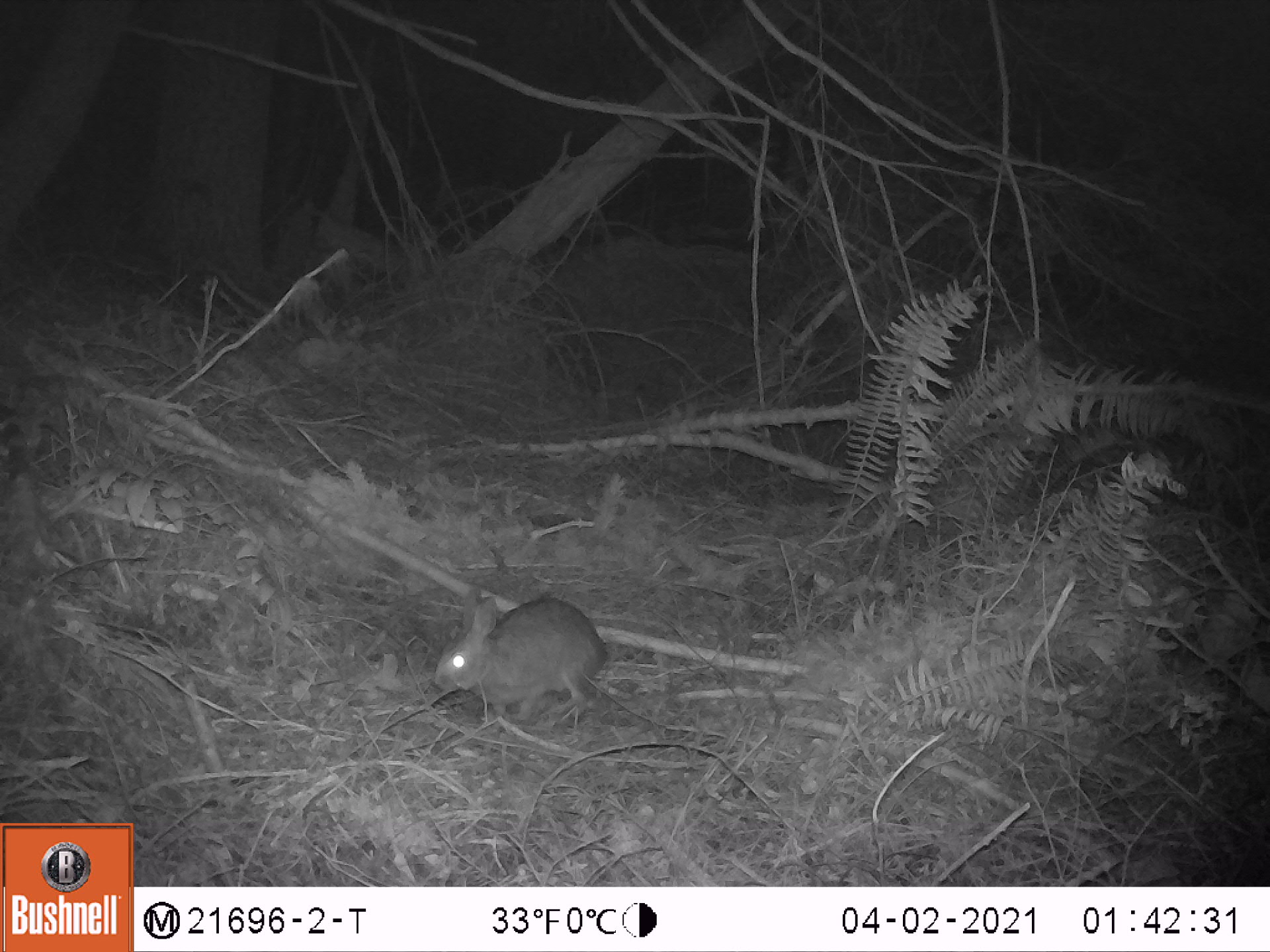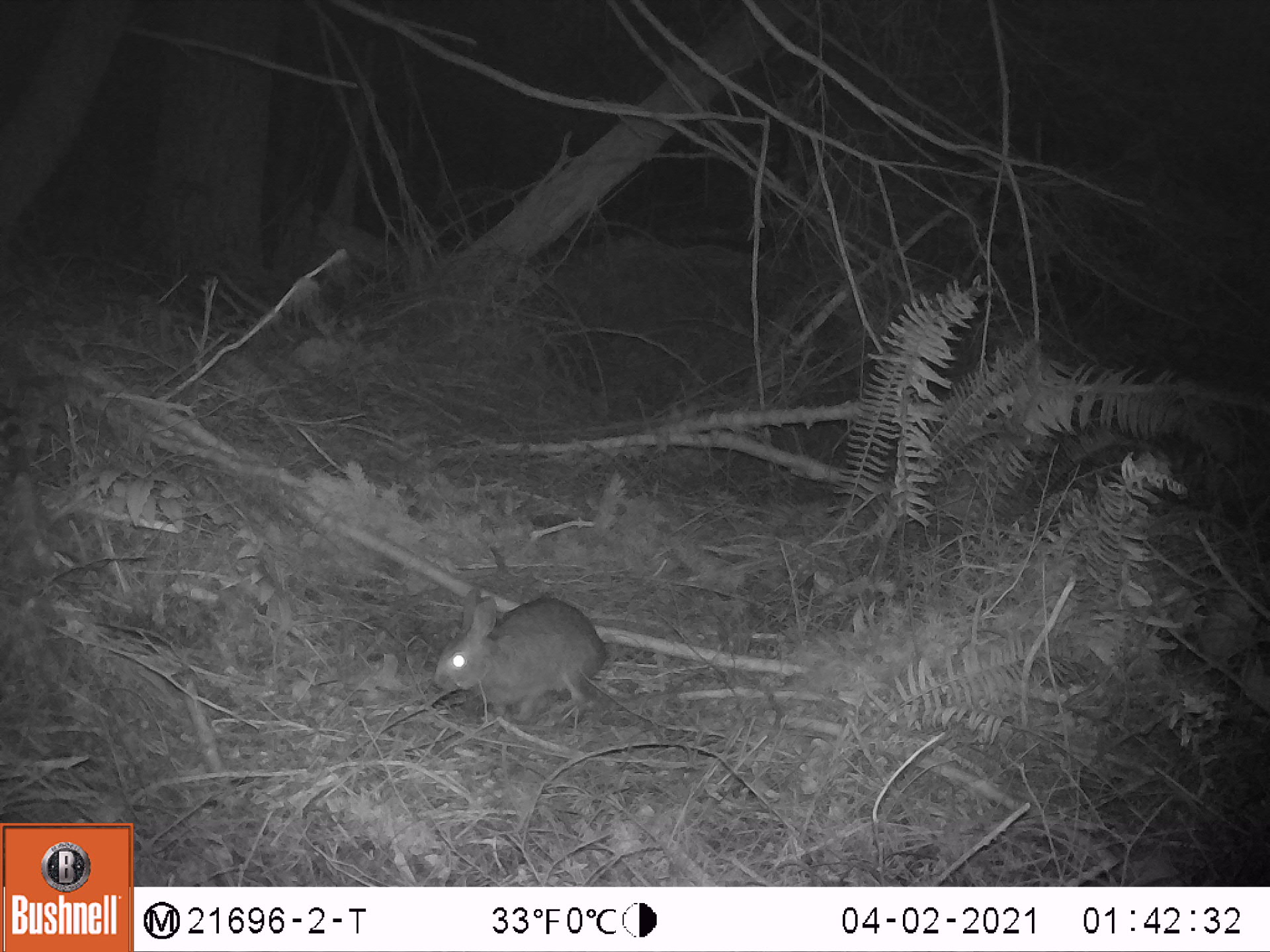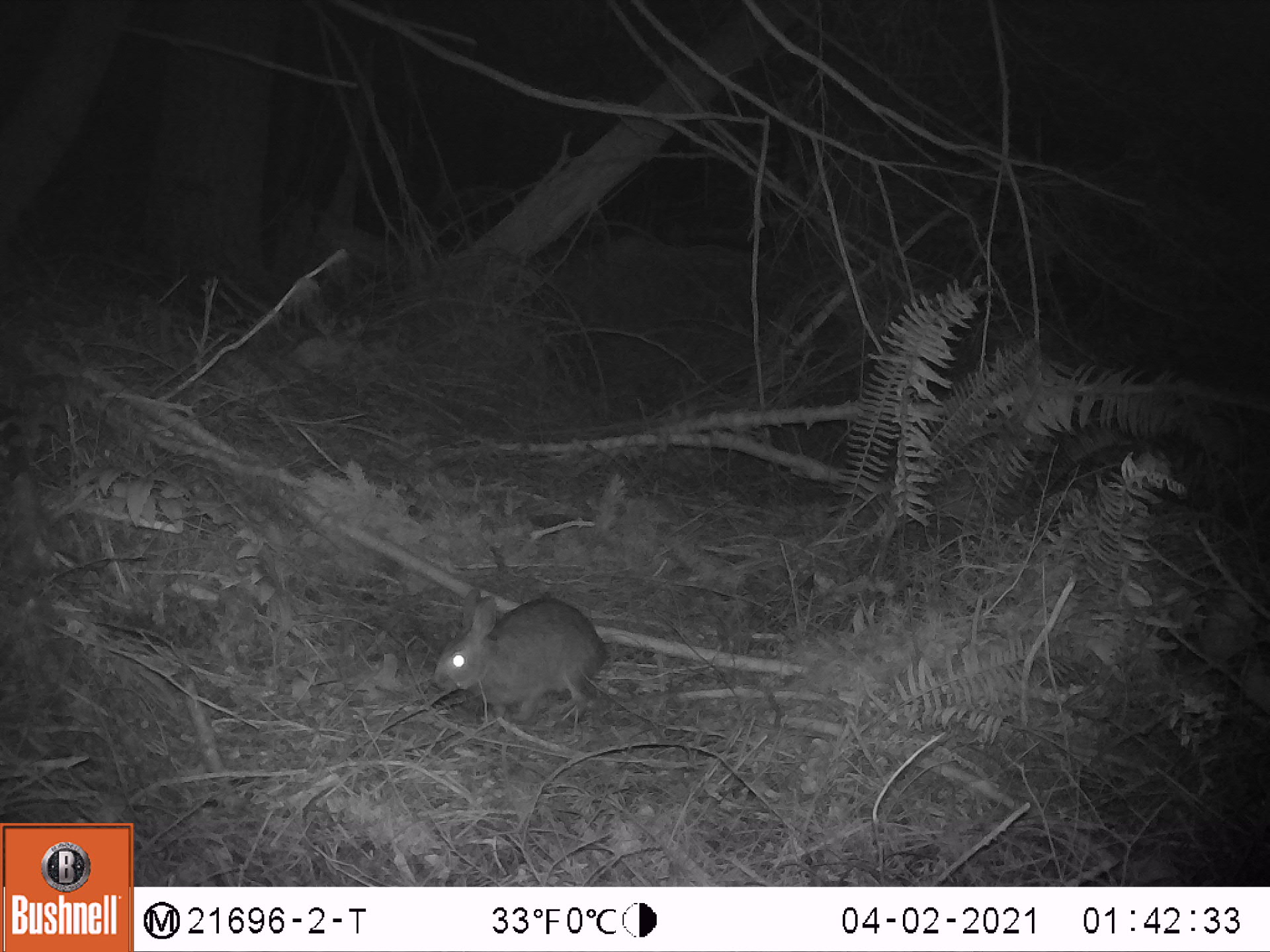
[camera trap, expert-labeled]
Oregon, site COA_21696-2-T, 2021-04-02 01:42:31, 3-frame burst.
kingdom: Animalia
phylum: Chordata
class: Mammalia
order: Lagomorpha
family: Leporidae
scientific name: Leporidae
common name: hares and rabbits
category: leporidae family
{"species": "leporidae family (hares and rabbits) (Leporidae)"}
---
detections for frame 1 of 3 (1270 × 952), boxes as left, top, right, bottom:
leporidae family: 416, 564, 626, 753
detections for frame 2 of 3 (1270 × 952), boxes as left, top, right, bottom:
leporidae family: 420, 574, 626, 740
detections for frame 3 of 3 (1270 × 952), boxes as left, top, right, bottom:
leporidae family: 419, 572, 625, 734